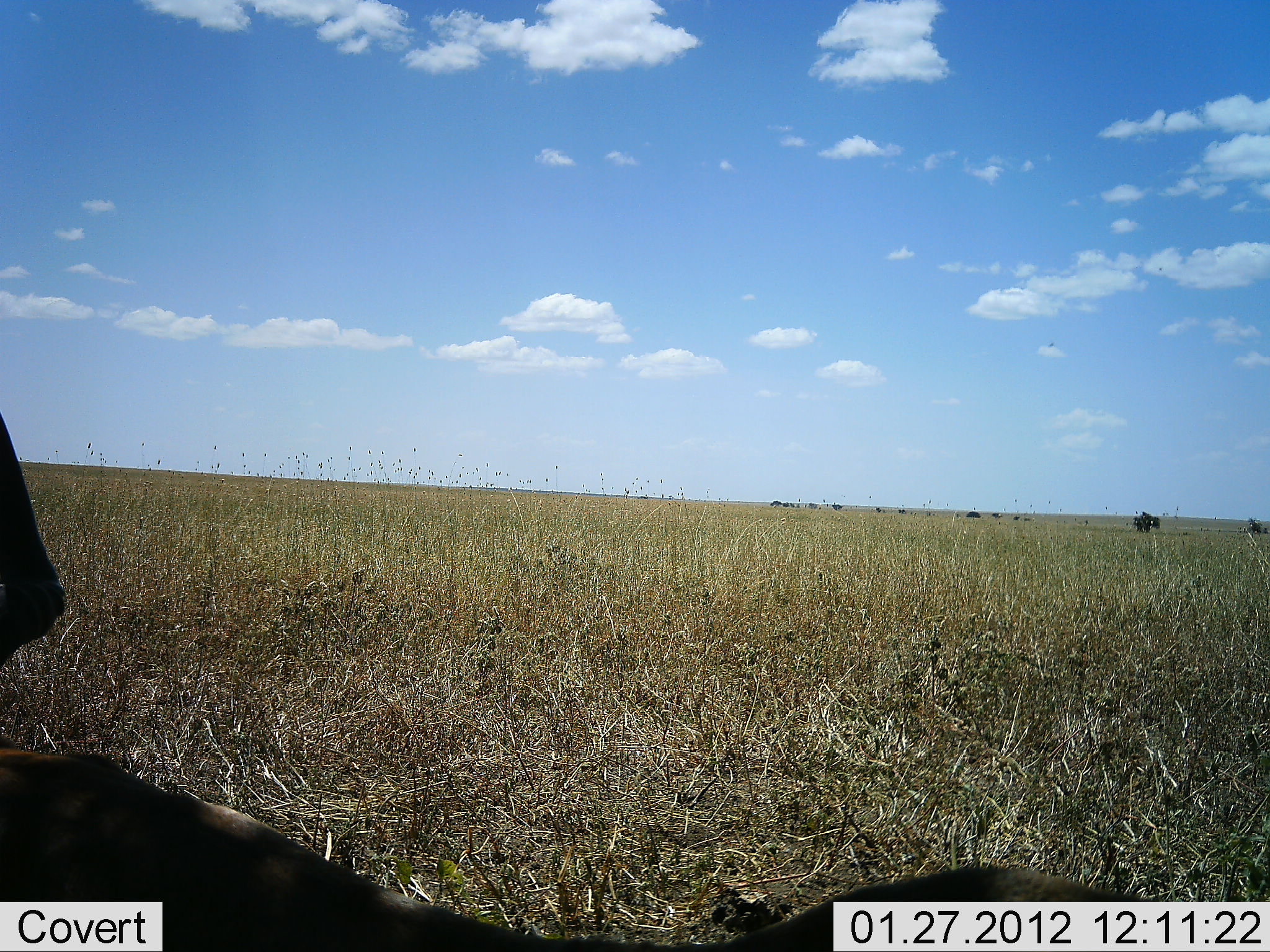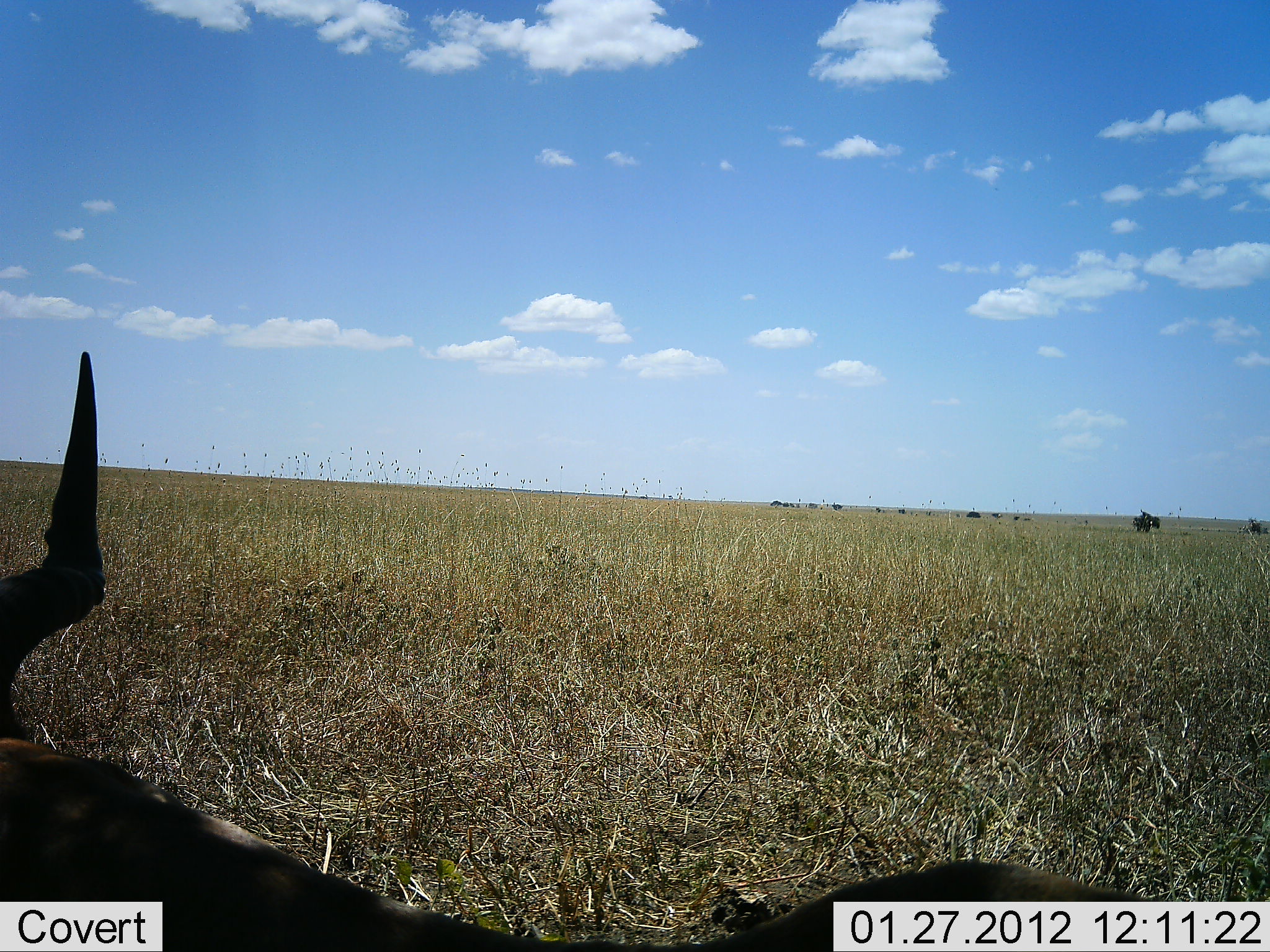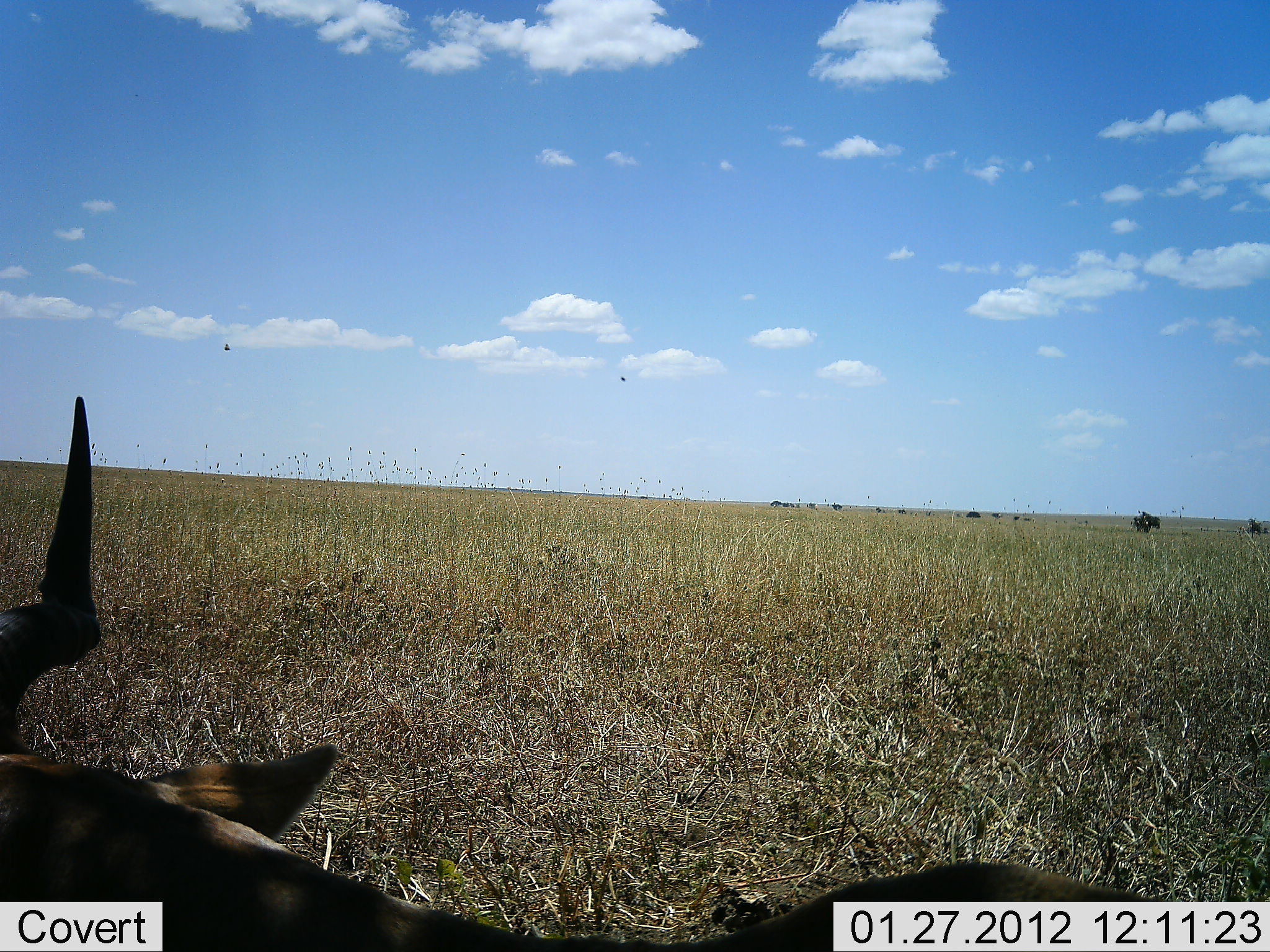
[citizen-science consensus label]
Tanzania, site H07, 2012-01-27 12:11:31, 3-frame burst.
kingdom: Animalia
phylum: Chordata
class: Mammalia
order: Artiodactyla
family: Bovidae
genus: Alcelaphus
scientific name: Alcelaphus buselaphus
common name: hartebeest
Hartebeest (Alcelaphus buselaphus), count 1. Behavior (volunteer vote fractions): standing 15%, resting 85%, moving 0%, interacting 0%. Young present (vote fraction): 0%. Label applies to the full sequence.